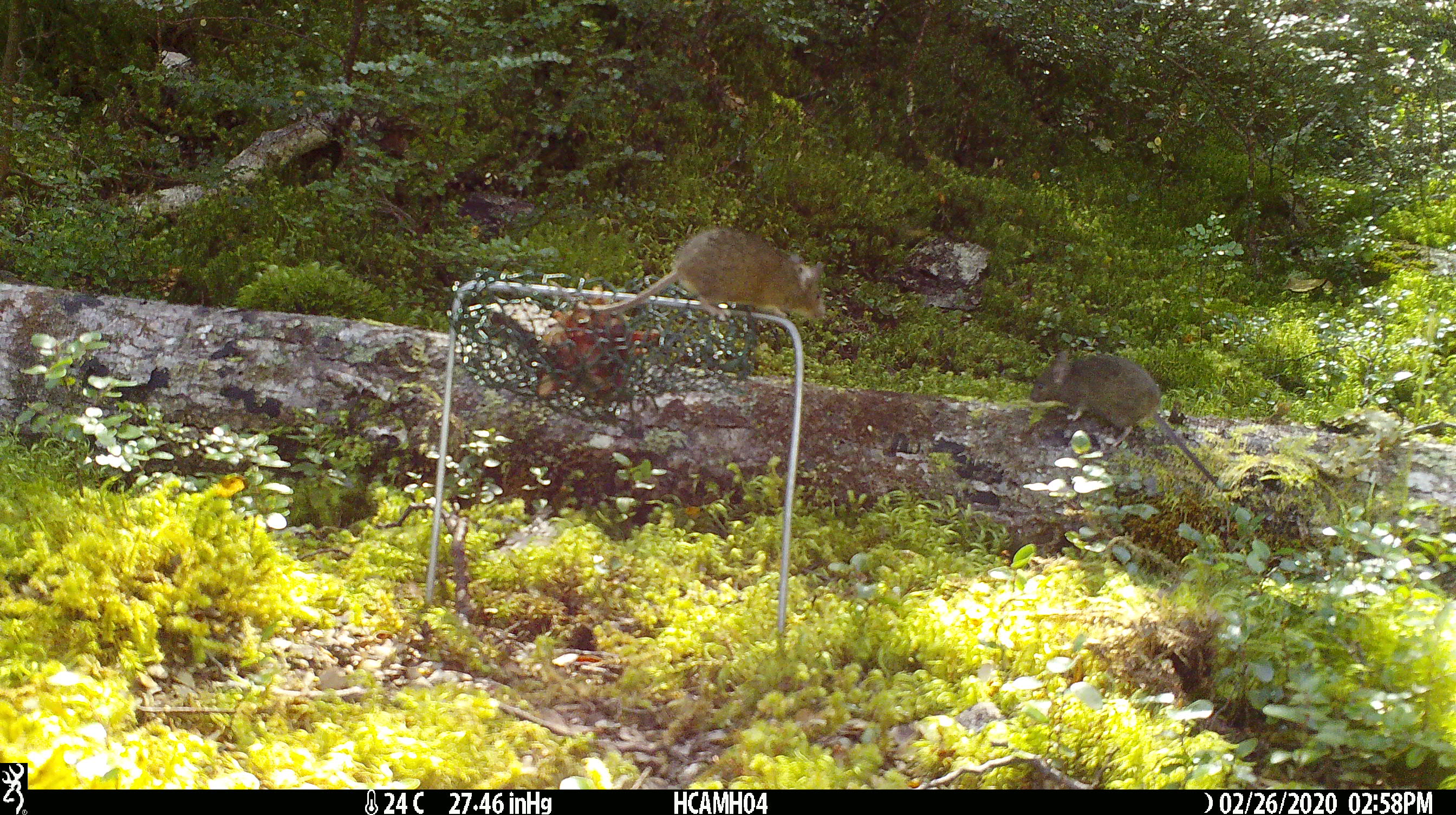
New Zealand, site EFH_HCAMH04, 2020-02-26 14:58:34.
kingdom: Animalia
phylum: Chordata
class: Mammalia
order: Rodentia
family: Muridae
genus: Mus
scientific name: Mus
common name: mouse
Mouse (Mus).